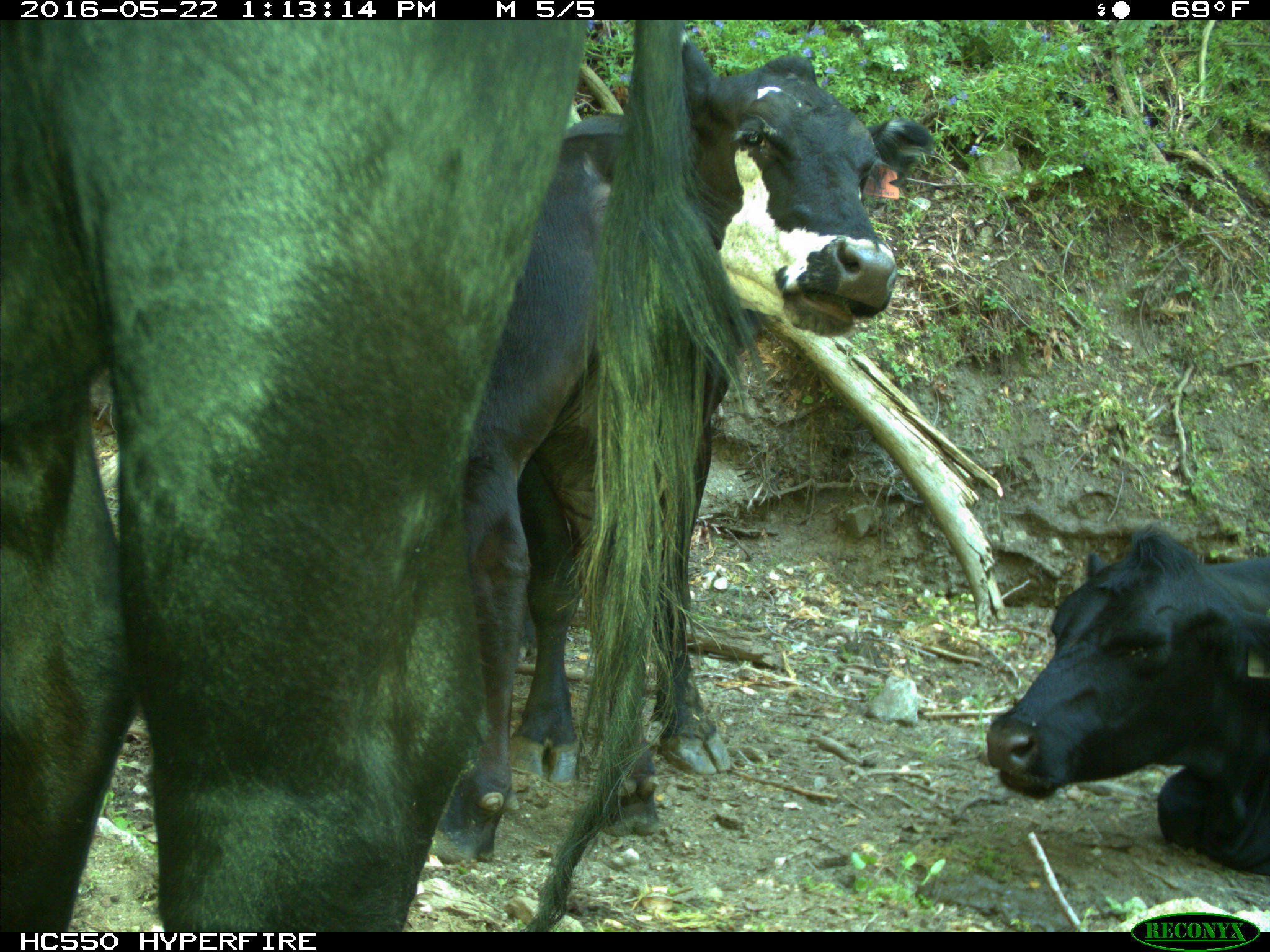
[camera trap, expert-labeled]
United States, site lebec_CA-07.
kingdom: Animalia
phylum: Chordata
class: Mammalia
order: Artiodactyla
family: Bovidae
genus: Bos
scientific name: Bos taurus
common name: domestic cow